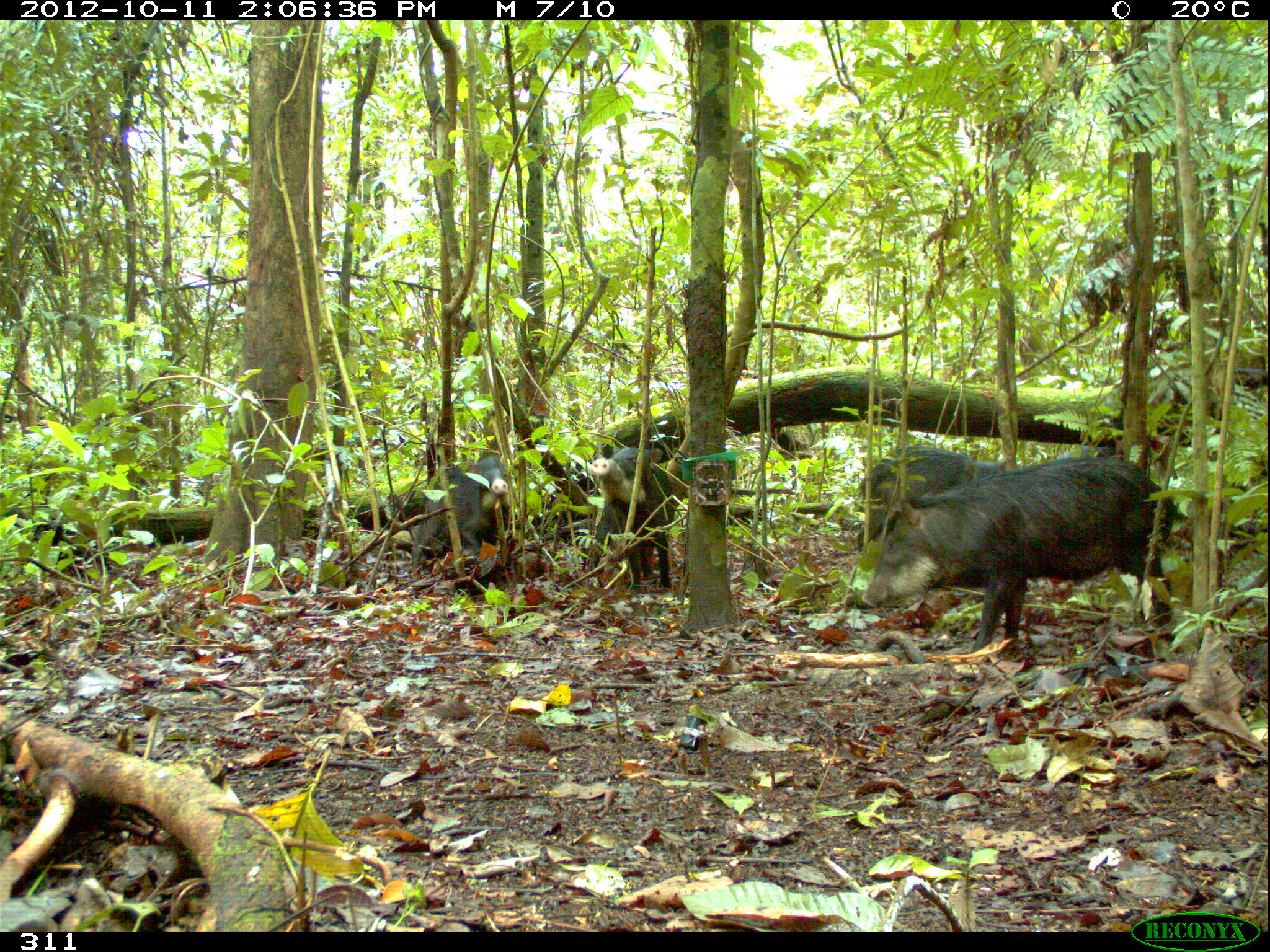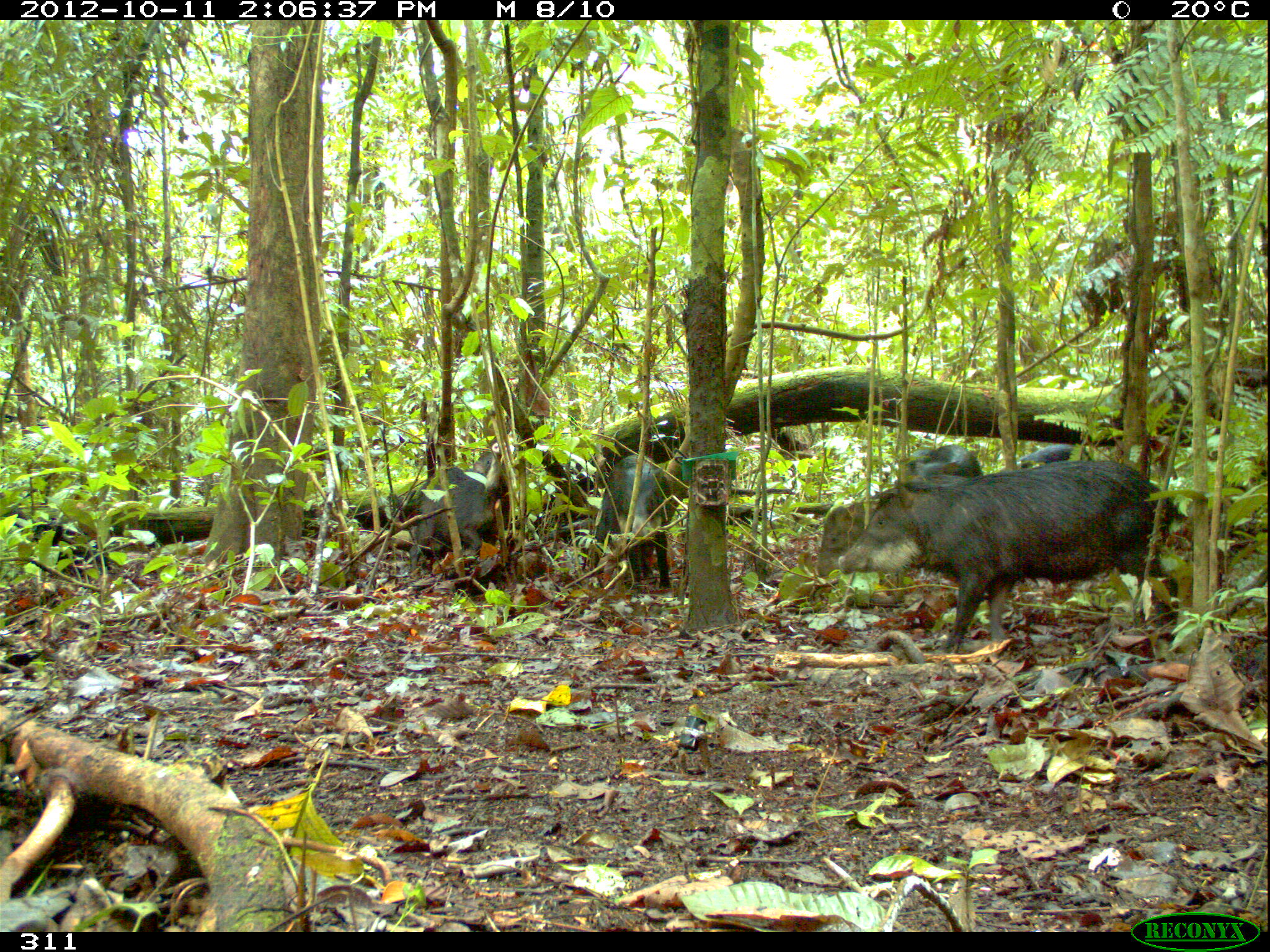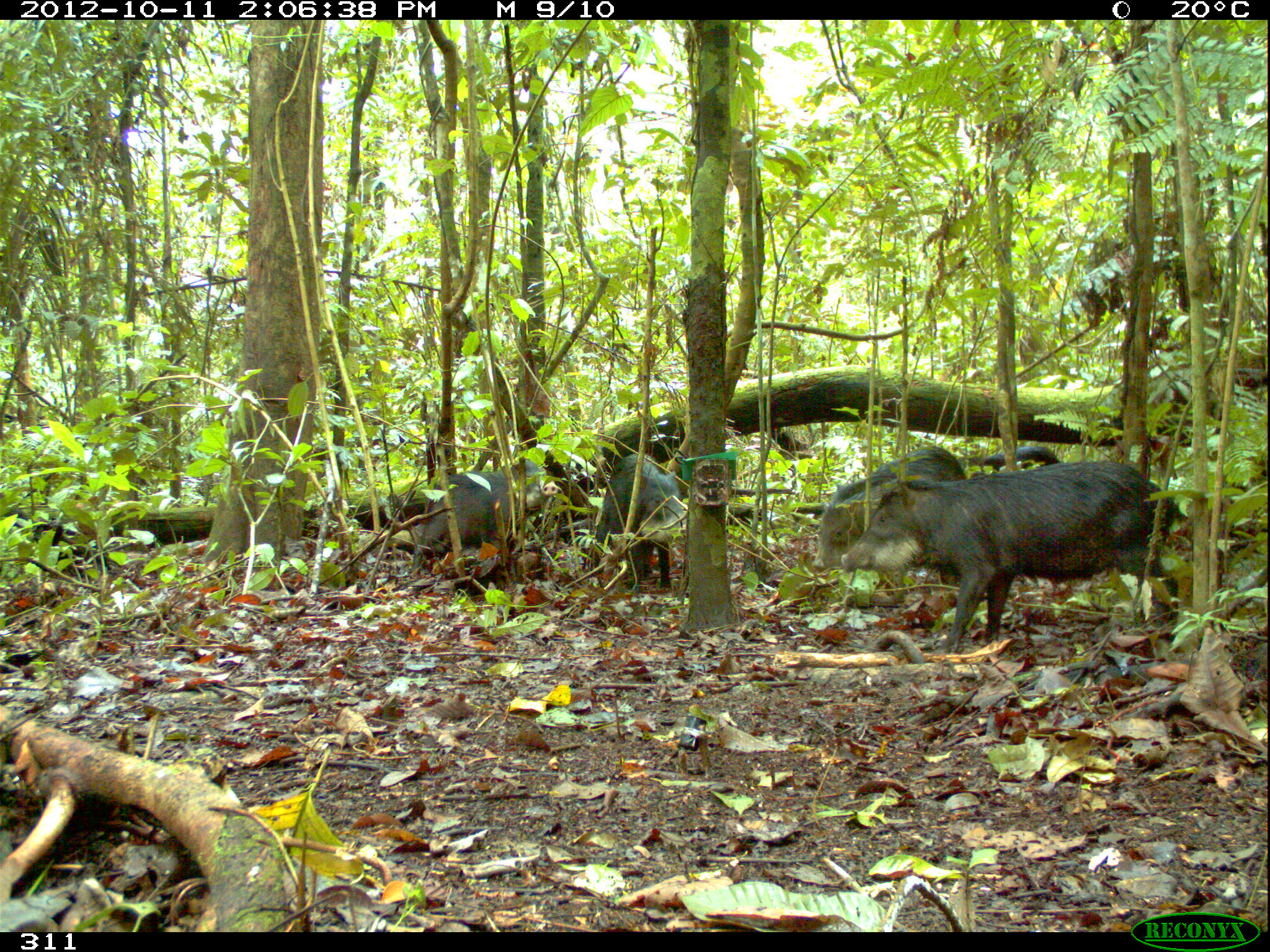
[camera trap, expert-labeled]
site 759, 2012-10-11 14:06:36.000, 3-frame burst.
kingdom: Animalia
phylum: Chordata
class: Mammalia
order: Artiodactyla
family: Tayassuidae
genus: Tayassu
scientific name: Tayassu pecari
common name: white-lipped peccary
Tayassu pecari (white-lipped peccary).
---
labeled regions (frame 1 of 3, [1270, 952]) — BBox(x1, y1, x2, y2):
tayassu pecari: BBox(861, 457, 1182, 653); BBox(856, 444, 1009, 555); BBox(410, 452, 509, 579); BBox(590, 447, 676, 589); BBox(1058, 445, 1114, 460)